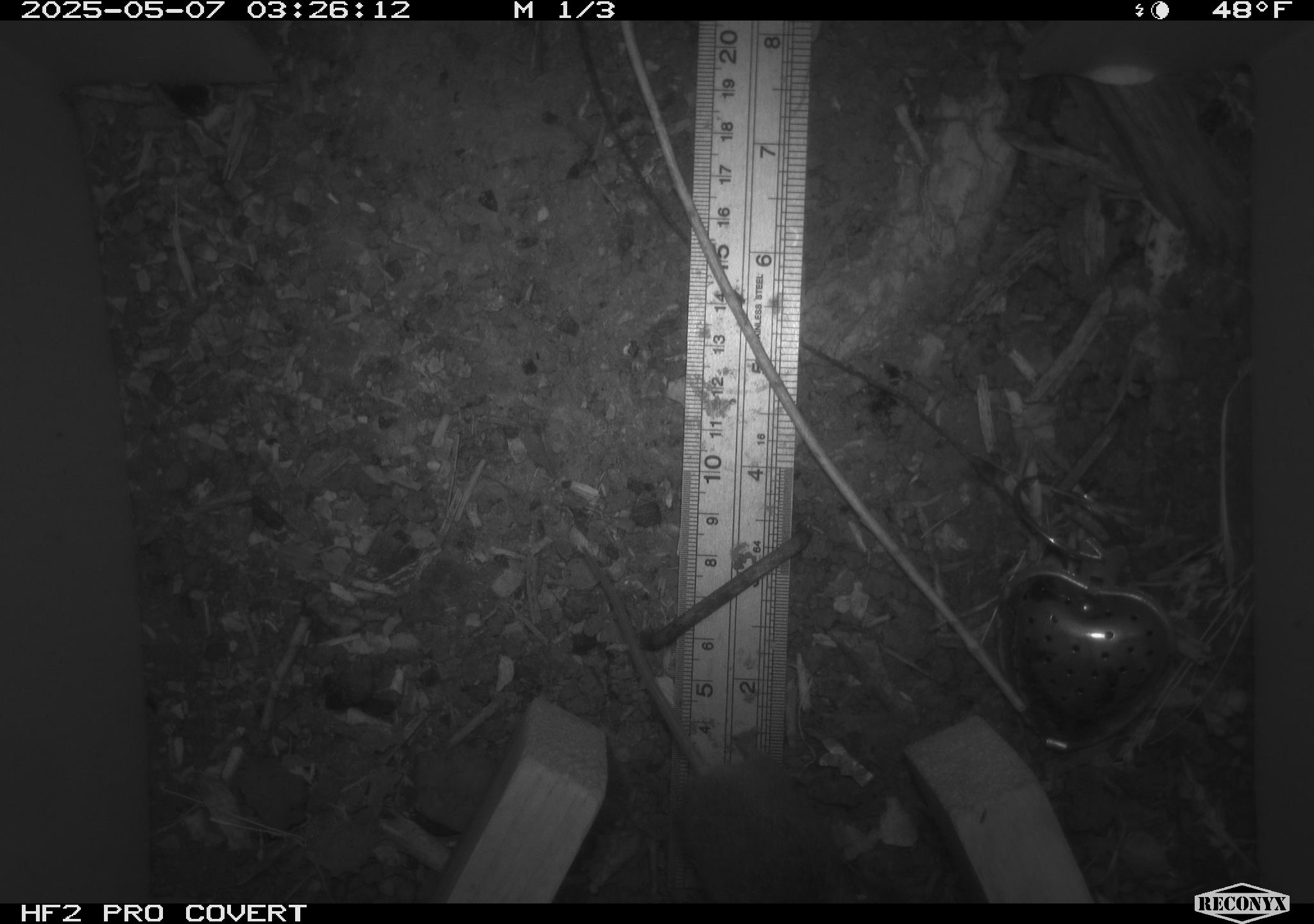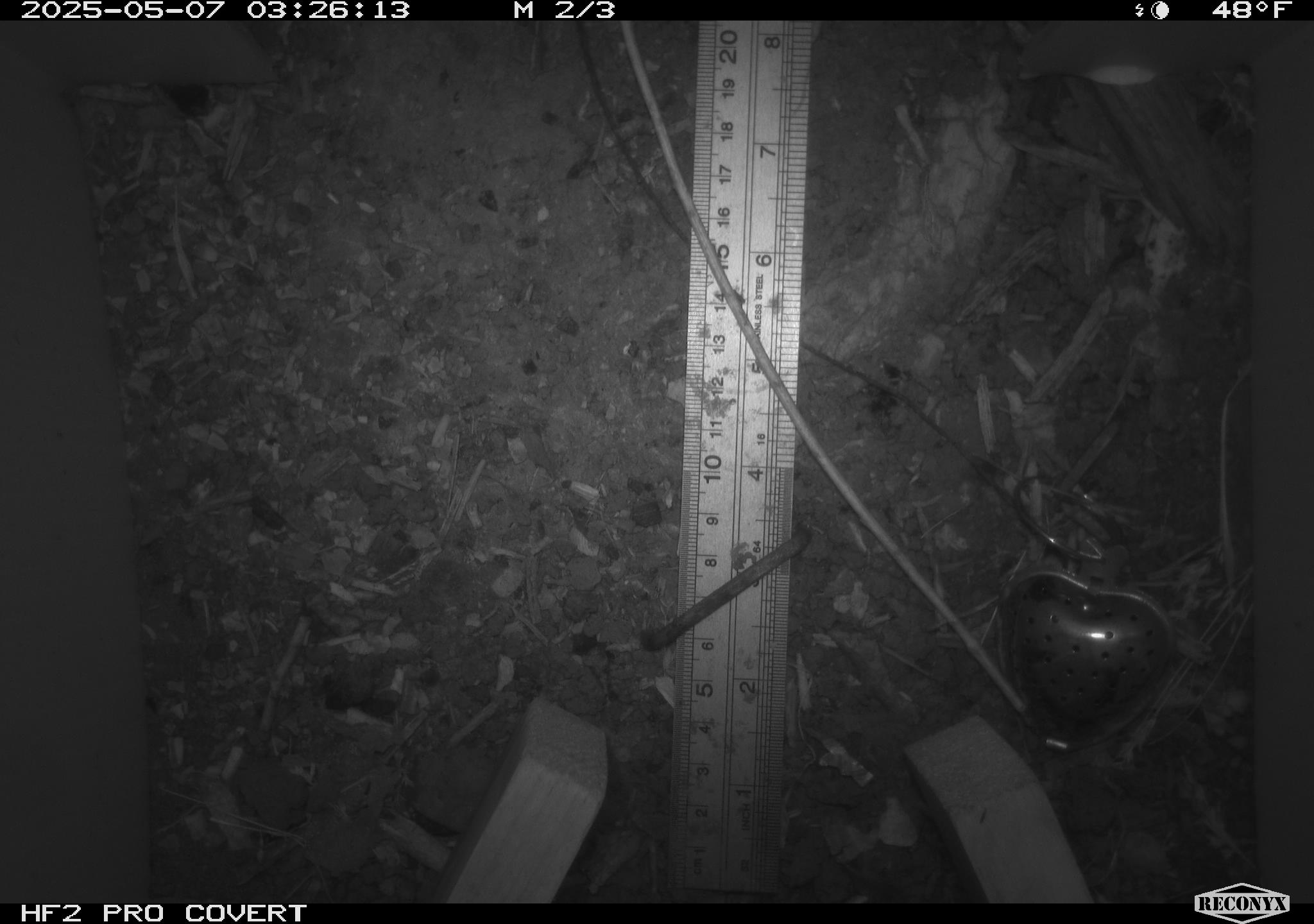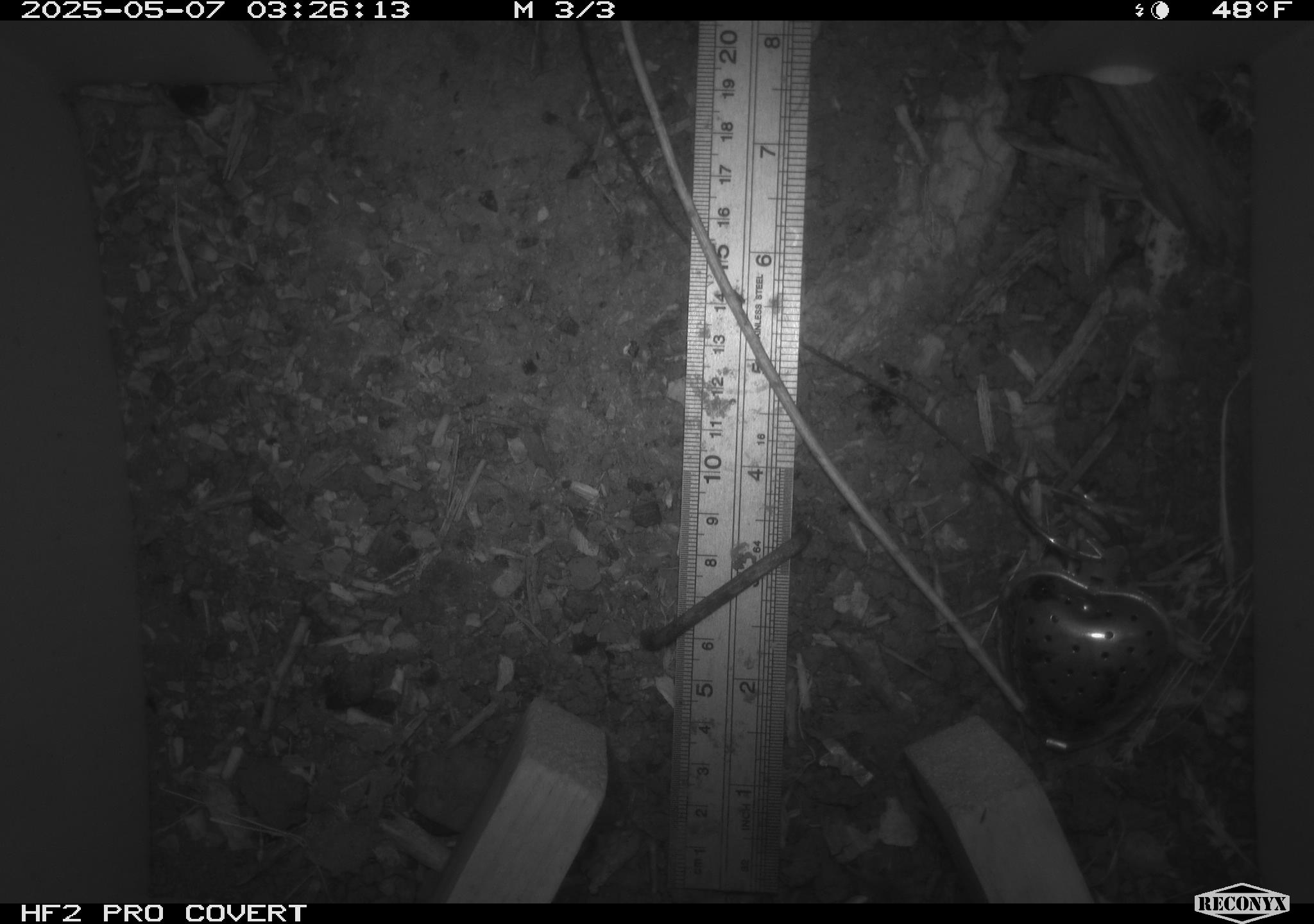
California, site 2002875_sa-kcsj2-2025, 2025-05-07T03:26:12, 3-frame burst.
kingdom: Animalia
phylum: Chordata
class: Mammalia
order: Rodentia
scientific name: Rodentia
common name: rodent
Rodent (Rodentia).